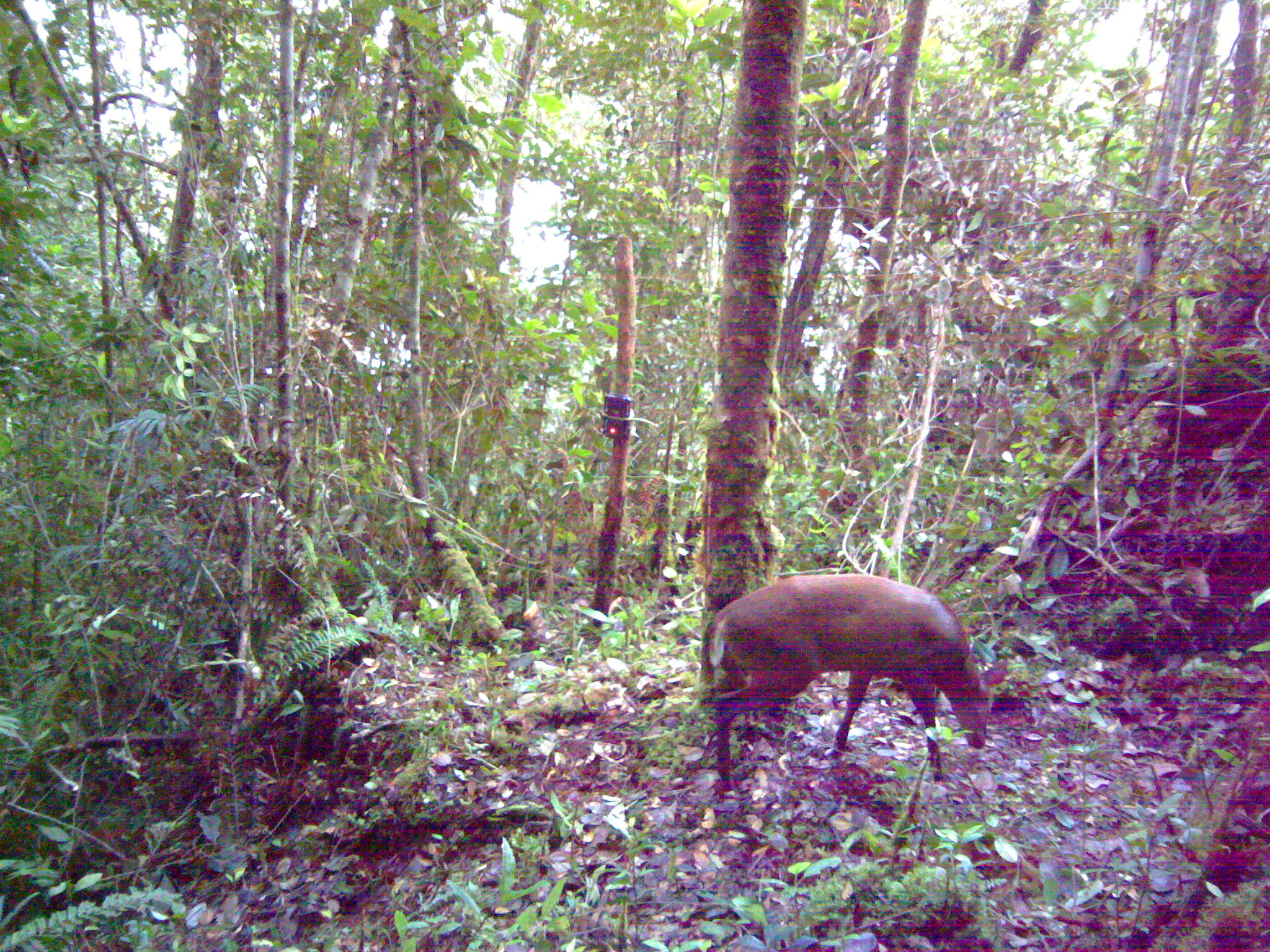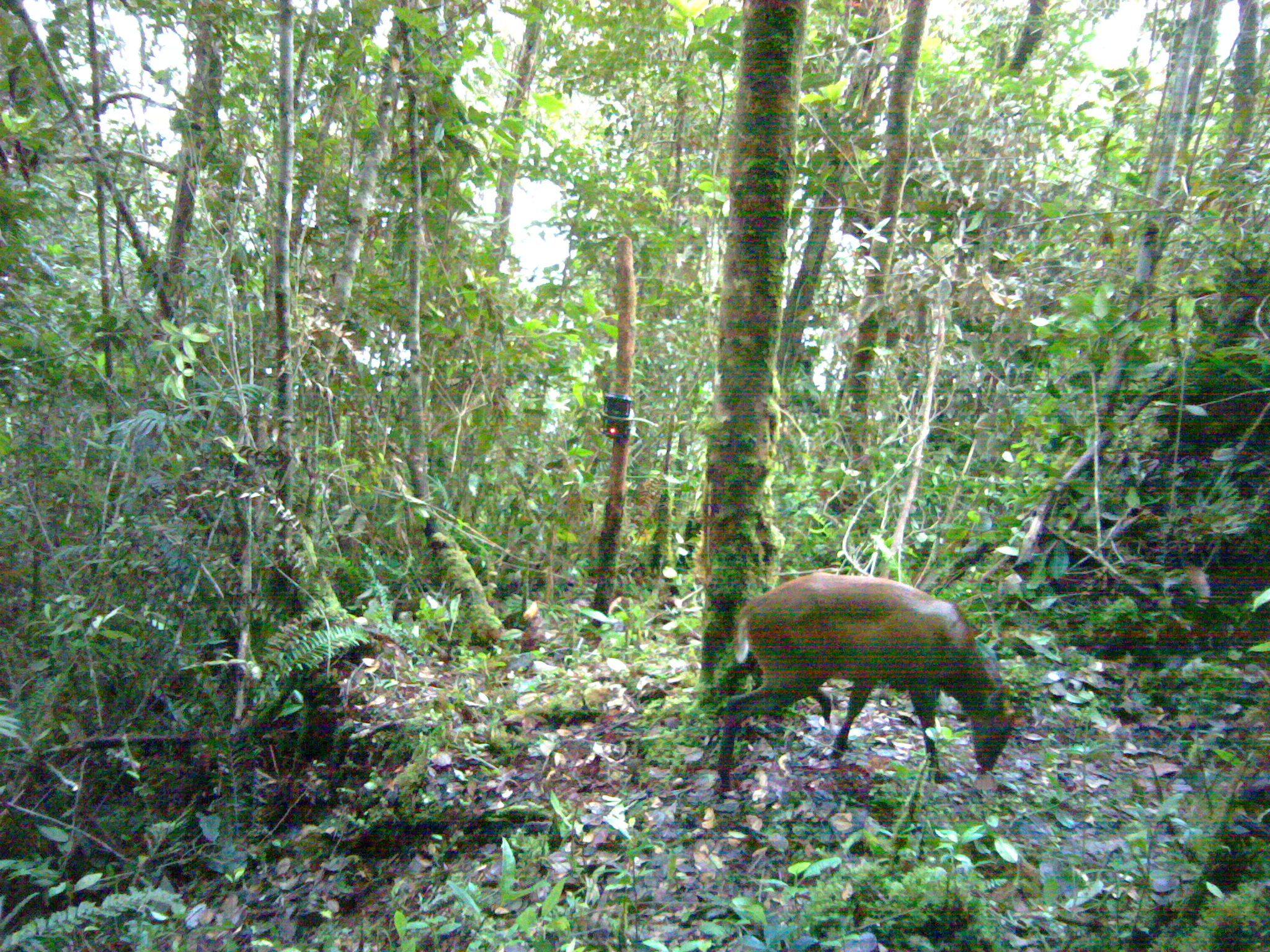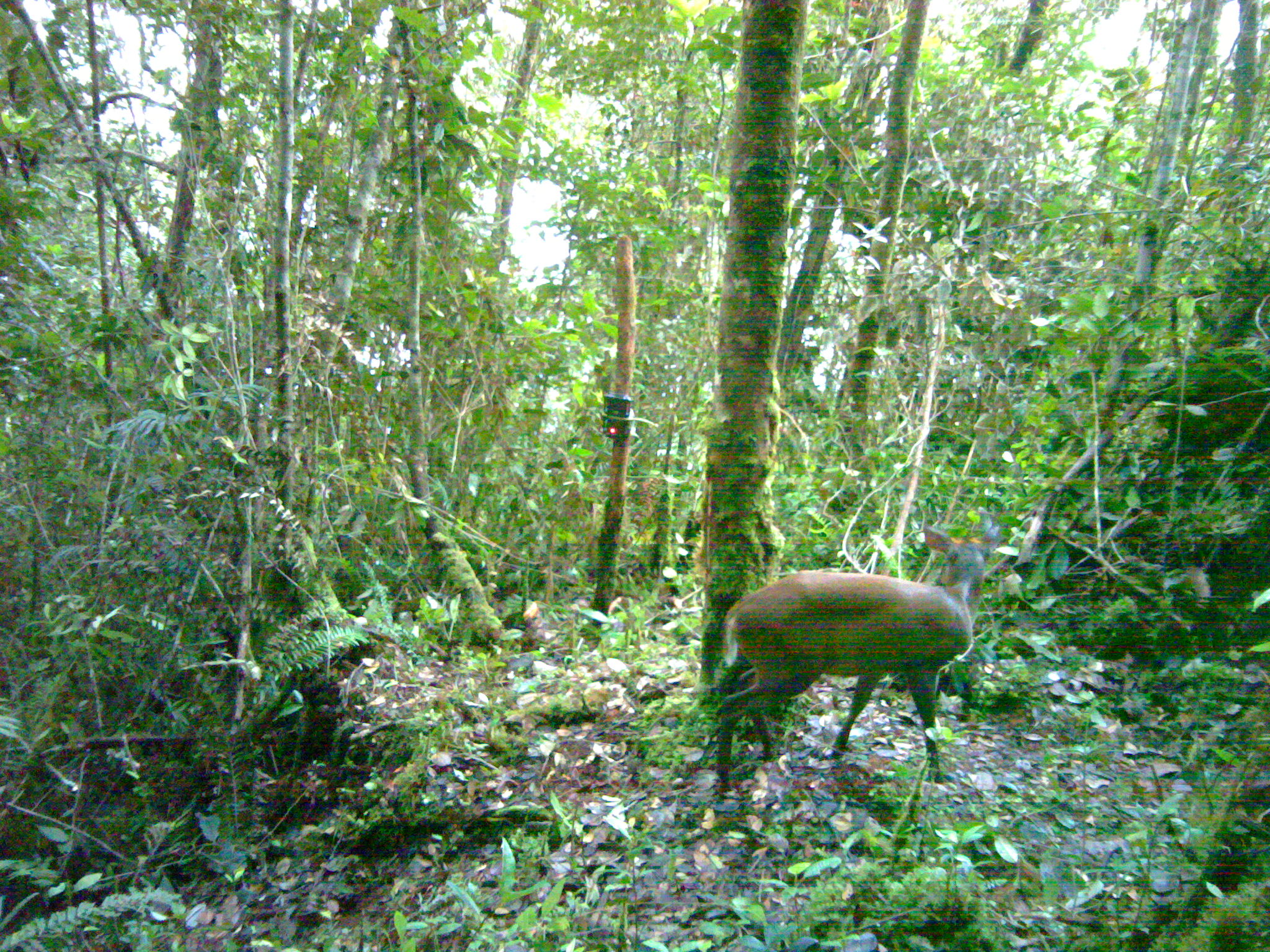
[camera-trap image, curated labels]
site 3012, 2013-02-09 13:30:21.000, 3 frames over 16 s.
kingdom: Animalia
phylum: Chordata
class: Mammalia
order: Artiodactyla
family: Cervidae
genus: Muntiacus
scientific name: Muntiacus muntjak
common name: southern red muntjac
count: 1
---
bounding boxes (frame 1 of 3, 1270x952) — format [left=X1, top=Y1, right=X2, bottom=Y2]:
muntiacus muntjak: [left=699, top=574, right=1007, bottom=788]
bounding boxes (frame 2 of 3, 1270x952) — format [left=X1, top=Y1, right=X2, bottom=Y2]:
muntiacus muntjak: [left=715, top=571, right=1031, bottom=799]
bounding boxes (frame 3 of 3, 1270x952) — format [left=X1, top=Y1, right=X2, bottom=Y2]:
muntiacus muntjak: [left=704, top=521, right=1003, bottom=794]